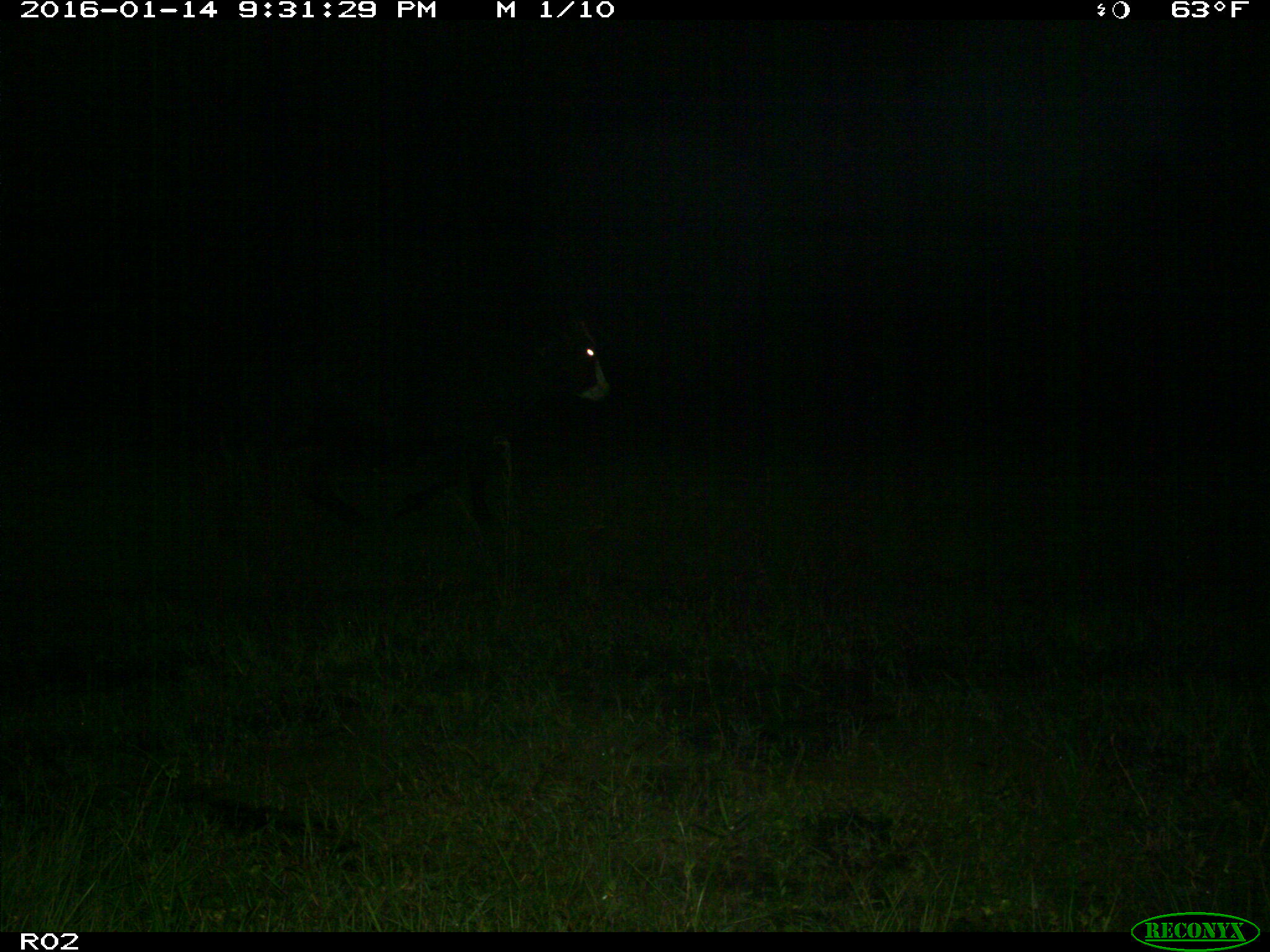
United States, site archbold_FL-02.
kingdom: Animalia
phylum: Chordata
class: Mammalia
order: Artiodactyla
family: Bovidae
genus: Bos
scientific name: Bos taurus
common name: domestic cow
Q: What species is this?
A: Bos taurus (domestic cow).